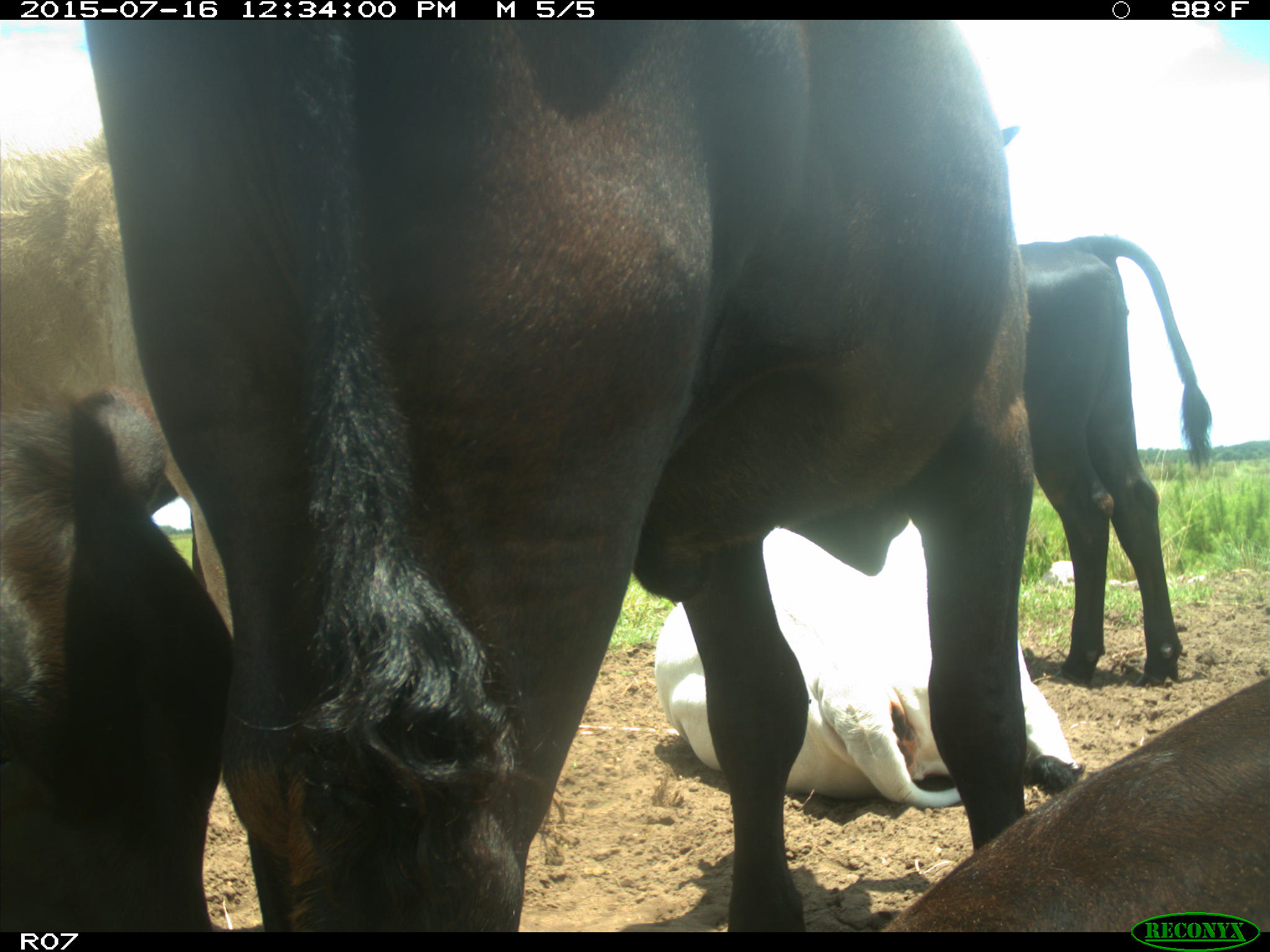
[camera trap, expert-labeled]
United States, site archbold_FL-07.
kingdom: Animalia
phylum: Chordata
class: Mammalia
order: Artiodactyla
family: Bovidae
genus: Bos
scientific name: Bos taurus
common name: domestic cow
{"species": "Bos taurus (domestic cow)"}